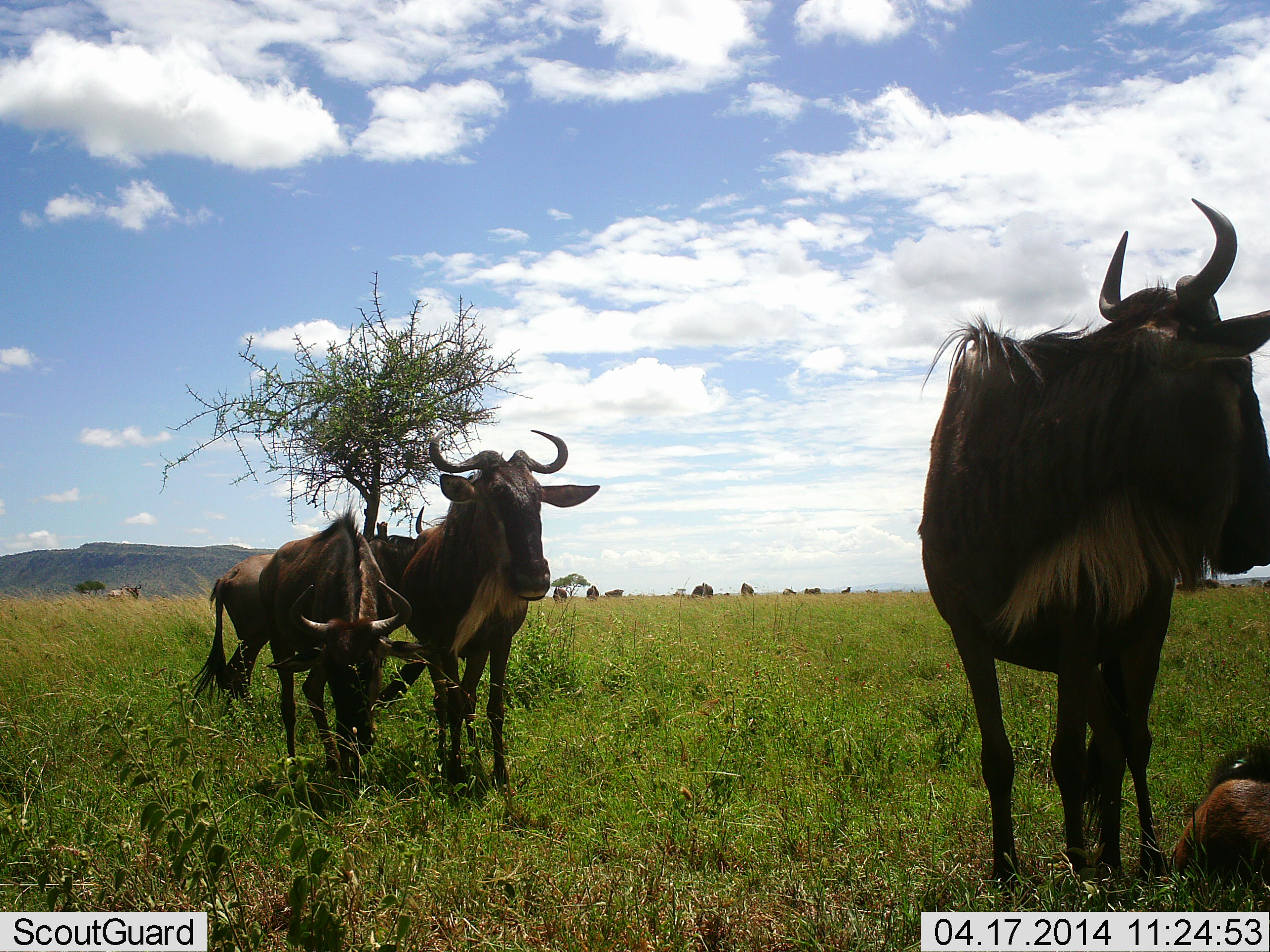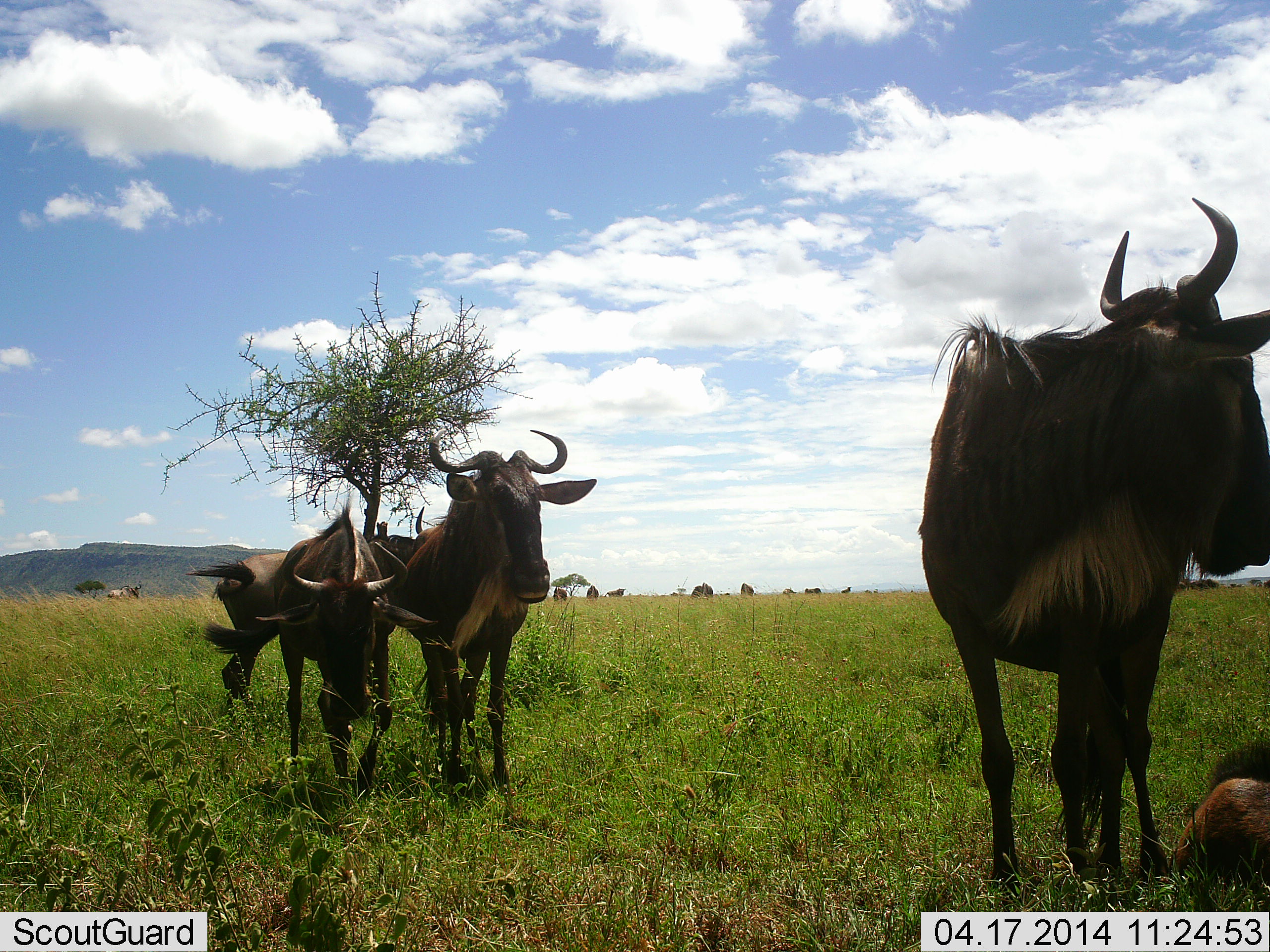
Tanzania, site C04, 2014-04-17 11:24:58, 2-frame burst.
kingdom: Animalia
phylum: Chordata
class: Mammalia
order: Artiodactyla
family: Bovidae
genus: Connochaetes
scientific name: Connochaetes taurinus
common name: blue wildebeest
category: wildebeest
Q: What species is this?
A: Wildebeest (blue wildebeest) (Connochaetes taurinus).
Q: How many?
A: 11-50.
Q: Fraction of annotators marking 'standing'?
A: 80%.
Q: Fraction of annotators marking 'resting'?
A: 60%.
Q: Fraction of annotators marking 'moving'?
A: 0%.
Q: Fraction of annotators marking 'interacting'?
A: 0%.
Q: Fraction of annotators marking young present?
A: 20%.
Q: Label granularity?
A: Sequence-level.